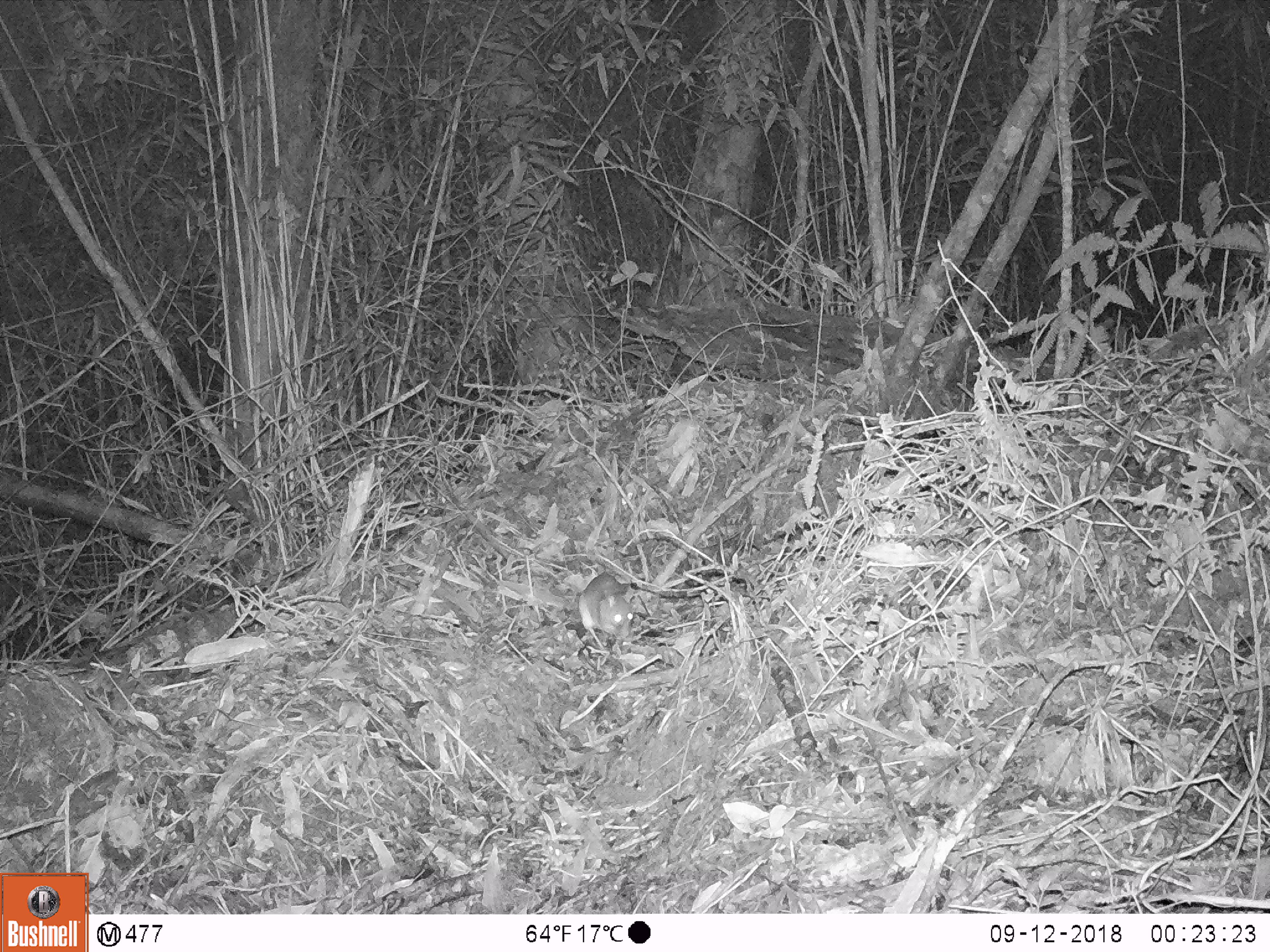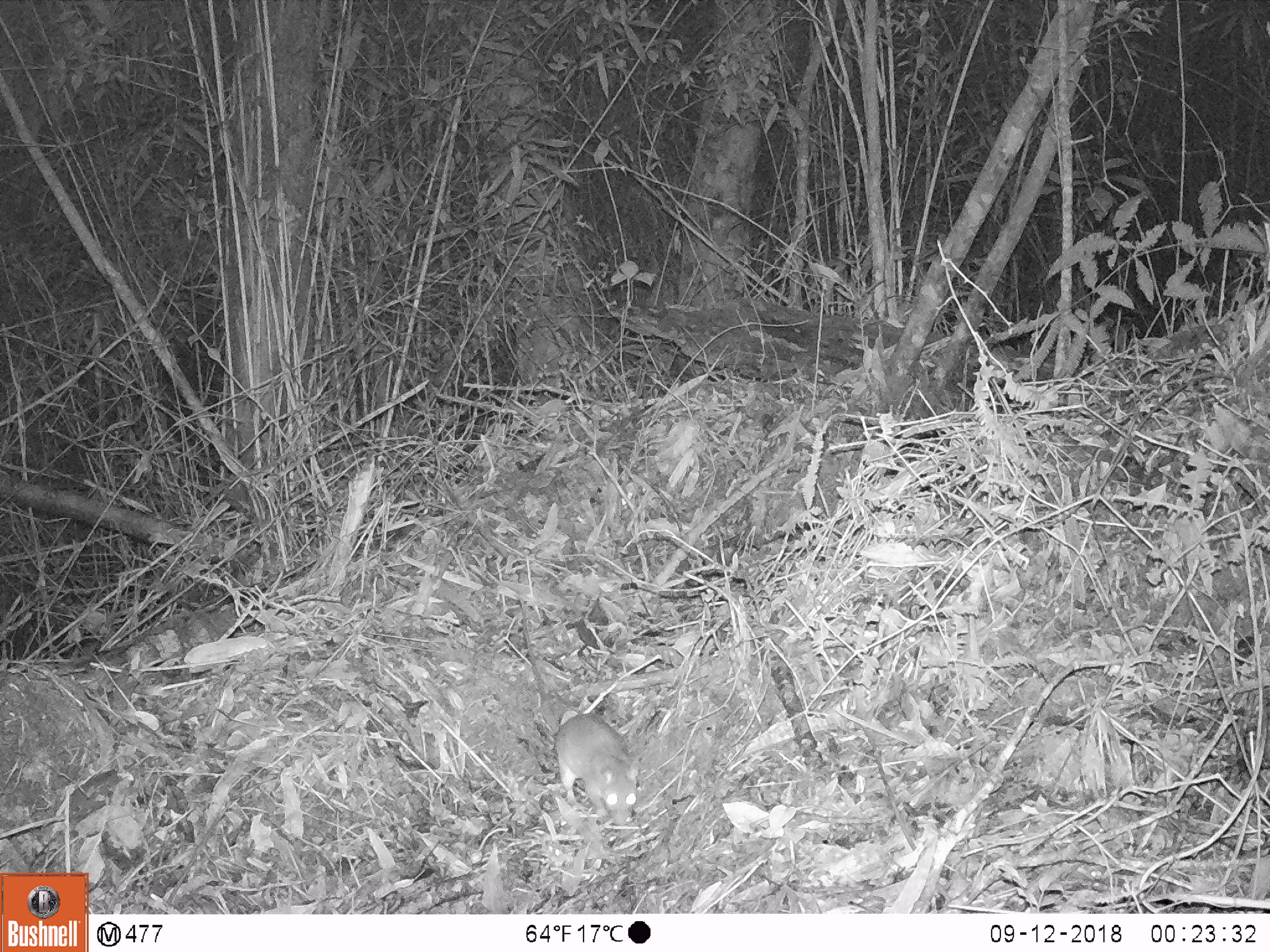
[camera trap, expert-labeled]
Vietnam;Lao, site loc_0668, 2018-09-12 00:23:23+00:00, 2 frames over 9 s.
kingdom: Animalia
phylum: Chordata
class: Mammalia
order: Rodentia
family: Muridae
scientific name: Muridae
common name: old-world mice and rats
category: unidentified murid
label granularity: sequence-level